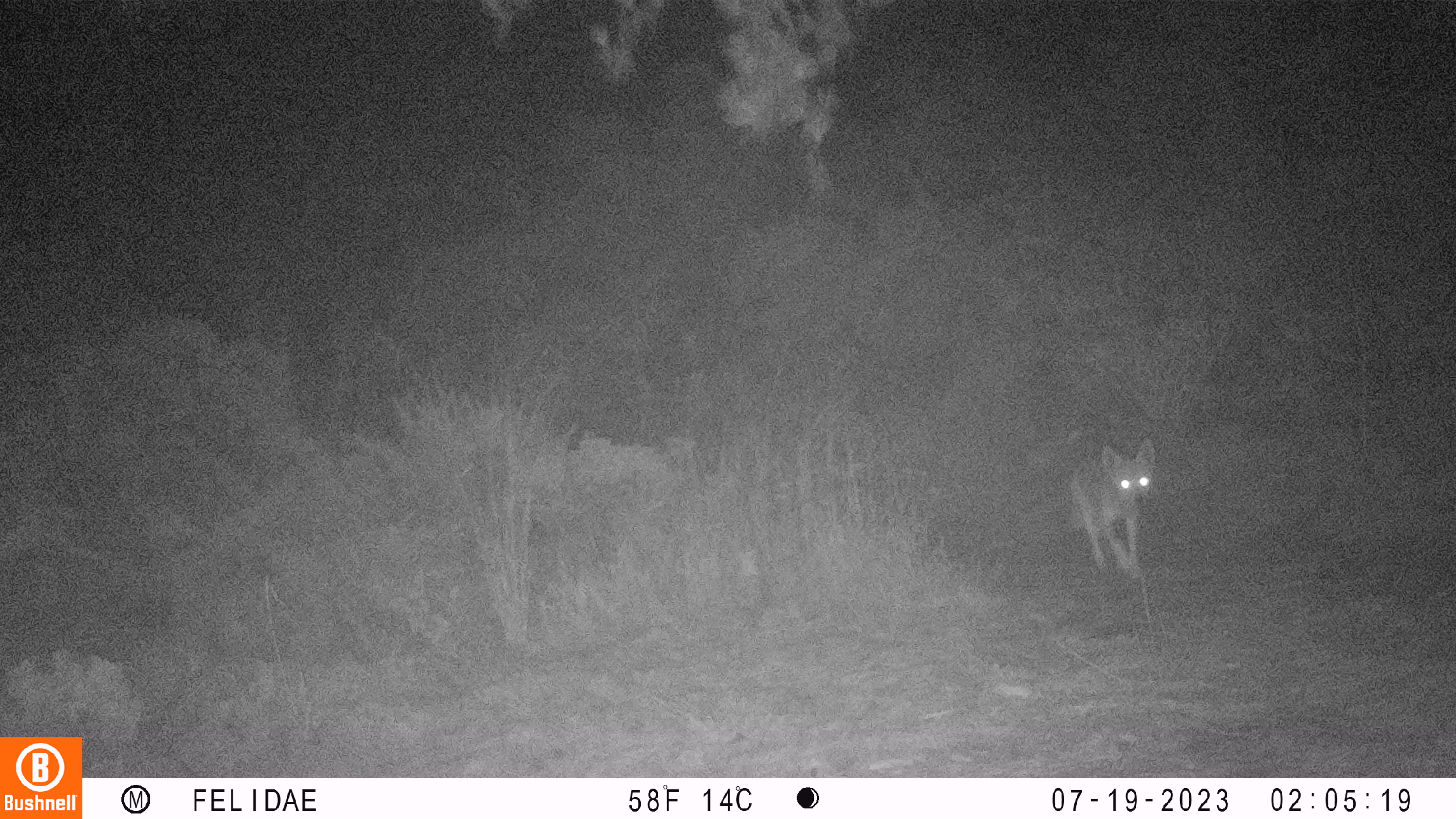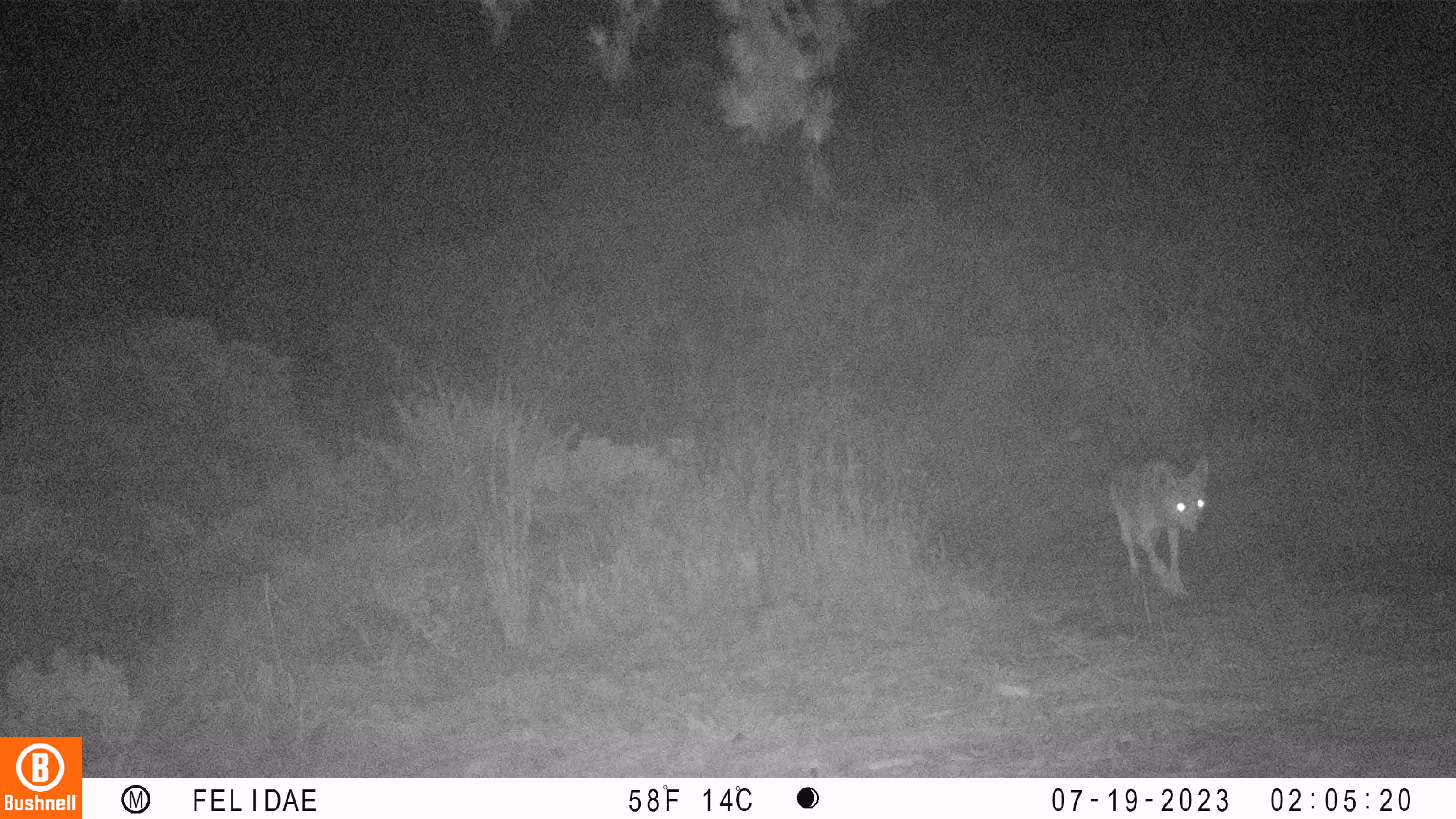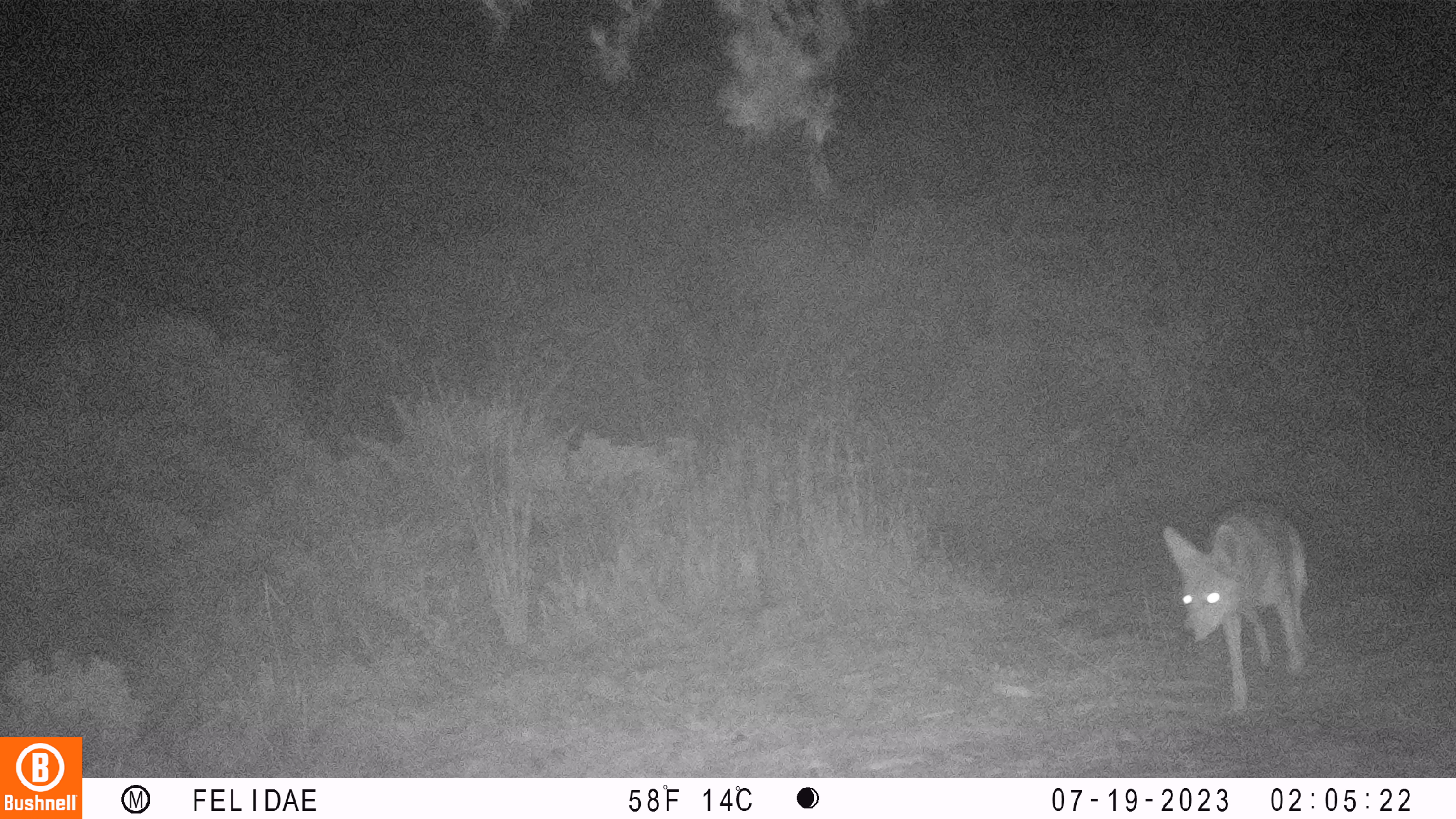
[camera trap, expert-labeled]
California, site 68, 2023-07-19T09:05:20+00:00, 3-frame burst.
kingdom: Animalia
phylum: Chordata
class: Mammalia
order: Carnivora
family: Canidae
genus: Canis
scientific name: Canis latrans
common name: coyote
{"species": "coyote (Canis latrans)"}